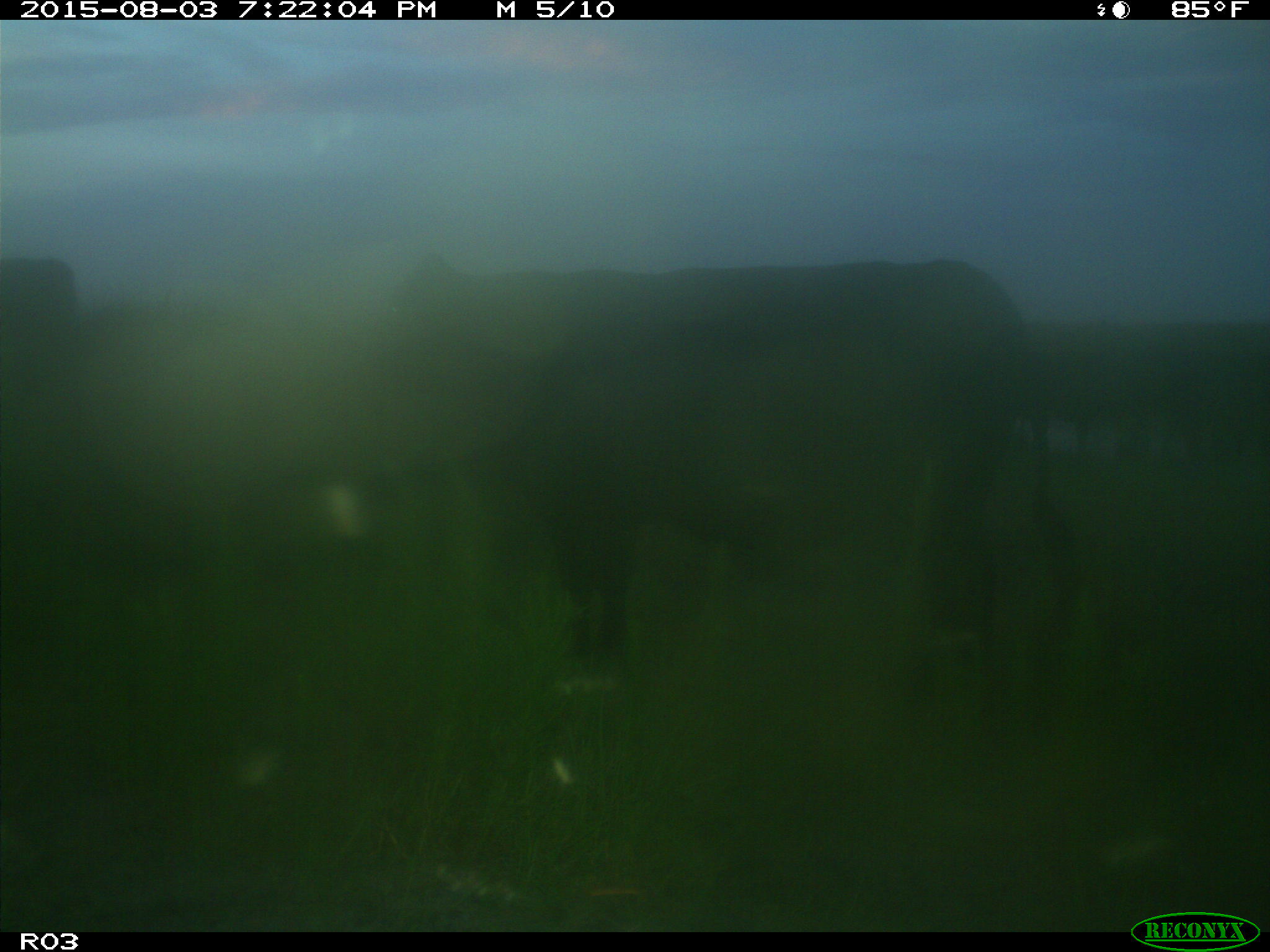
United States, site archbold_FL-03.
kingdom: Animalia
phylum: Chordata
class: Mammalia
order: Artiodactyla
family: Bovidae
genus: Bos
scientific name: Bos taurus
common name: domestic cow